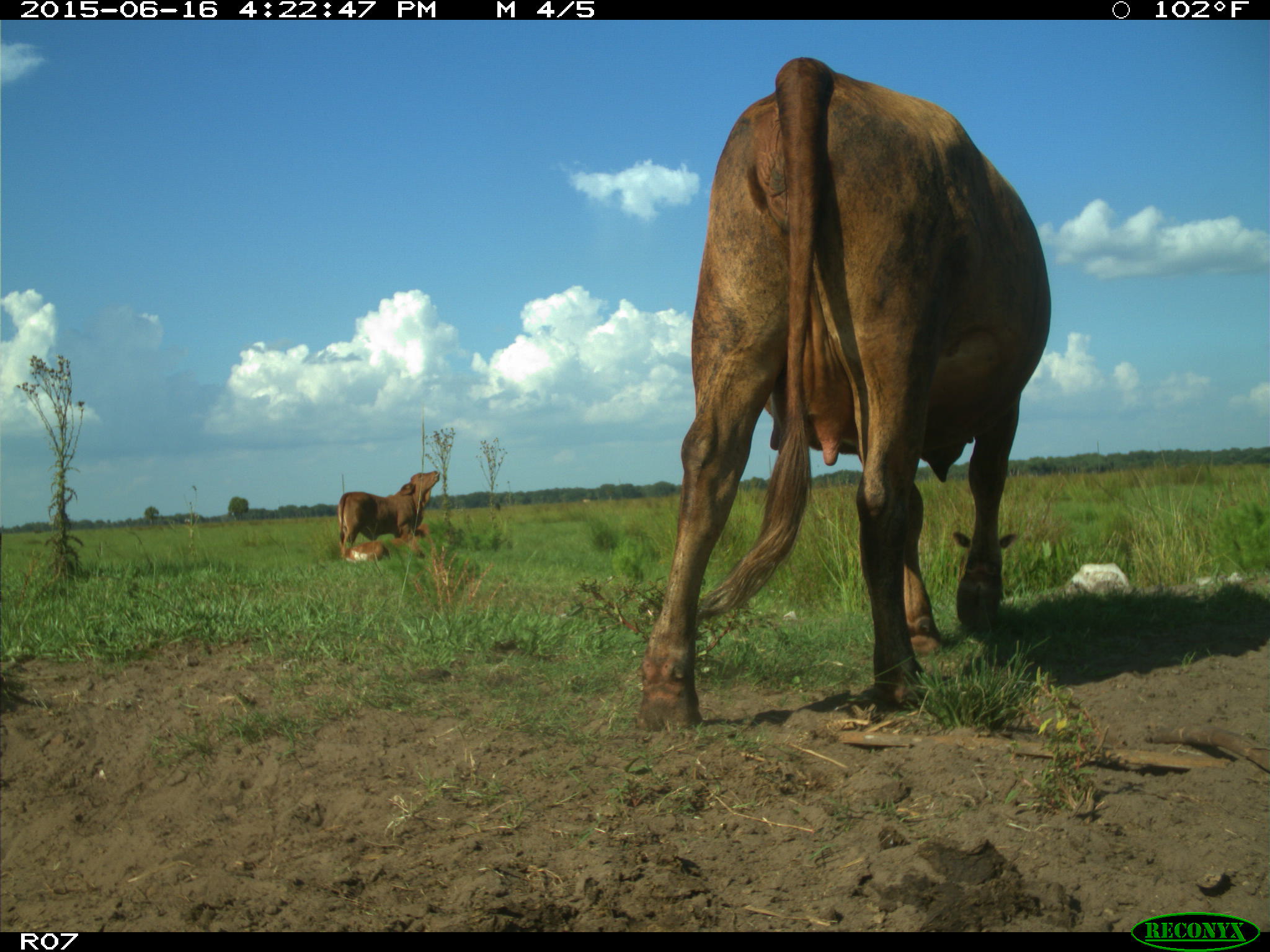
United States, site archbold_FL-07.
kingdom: Animalia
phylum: Chordata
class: Mammalia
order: Artiodactyla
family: Bovidae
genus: Bos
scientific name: Bos taurus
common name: domestic cow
Bos taurus (domestic cow).